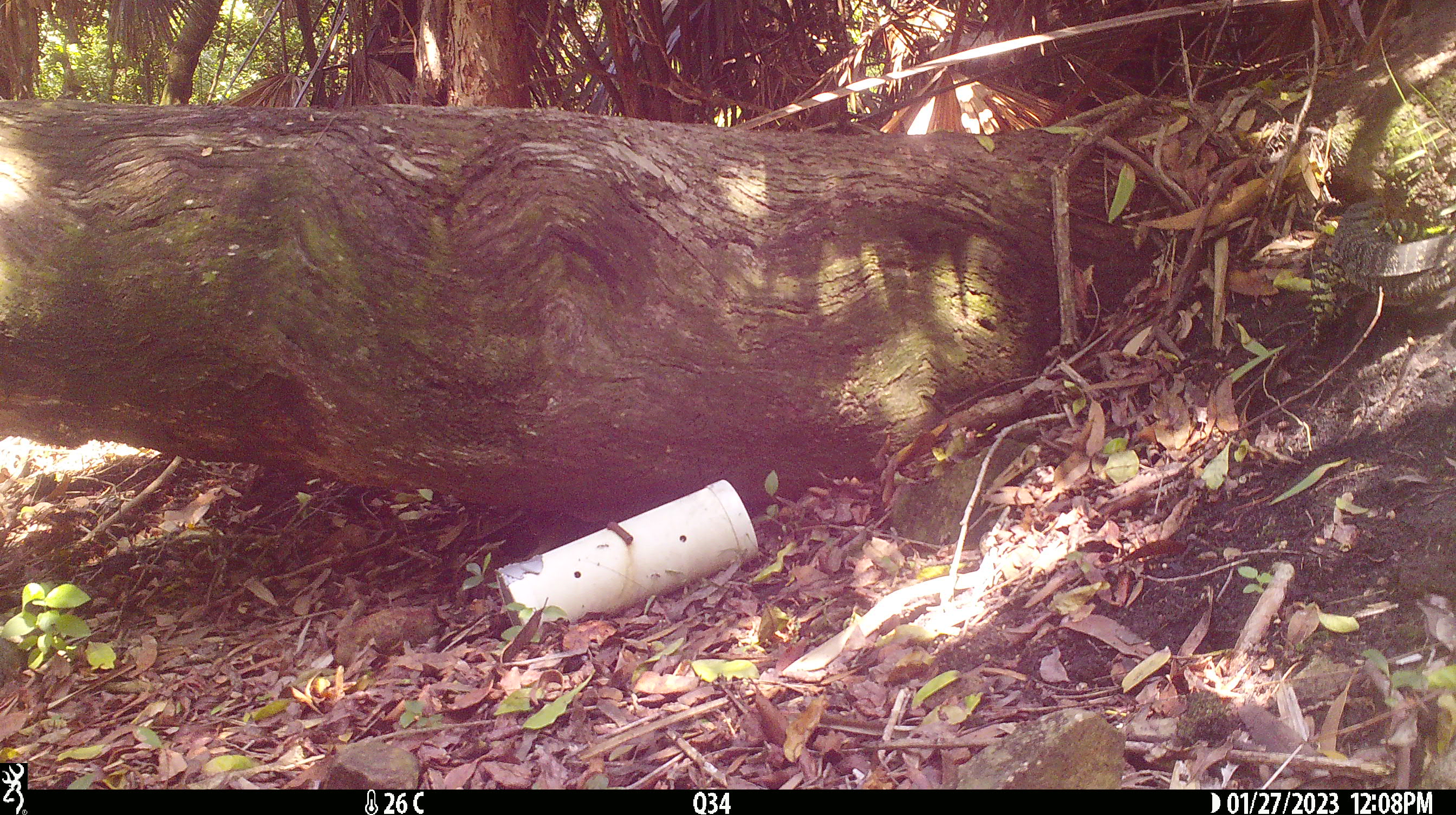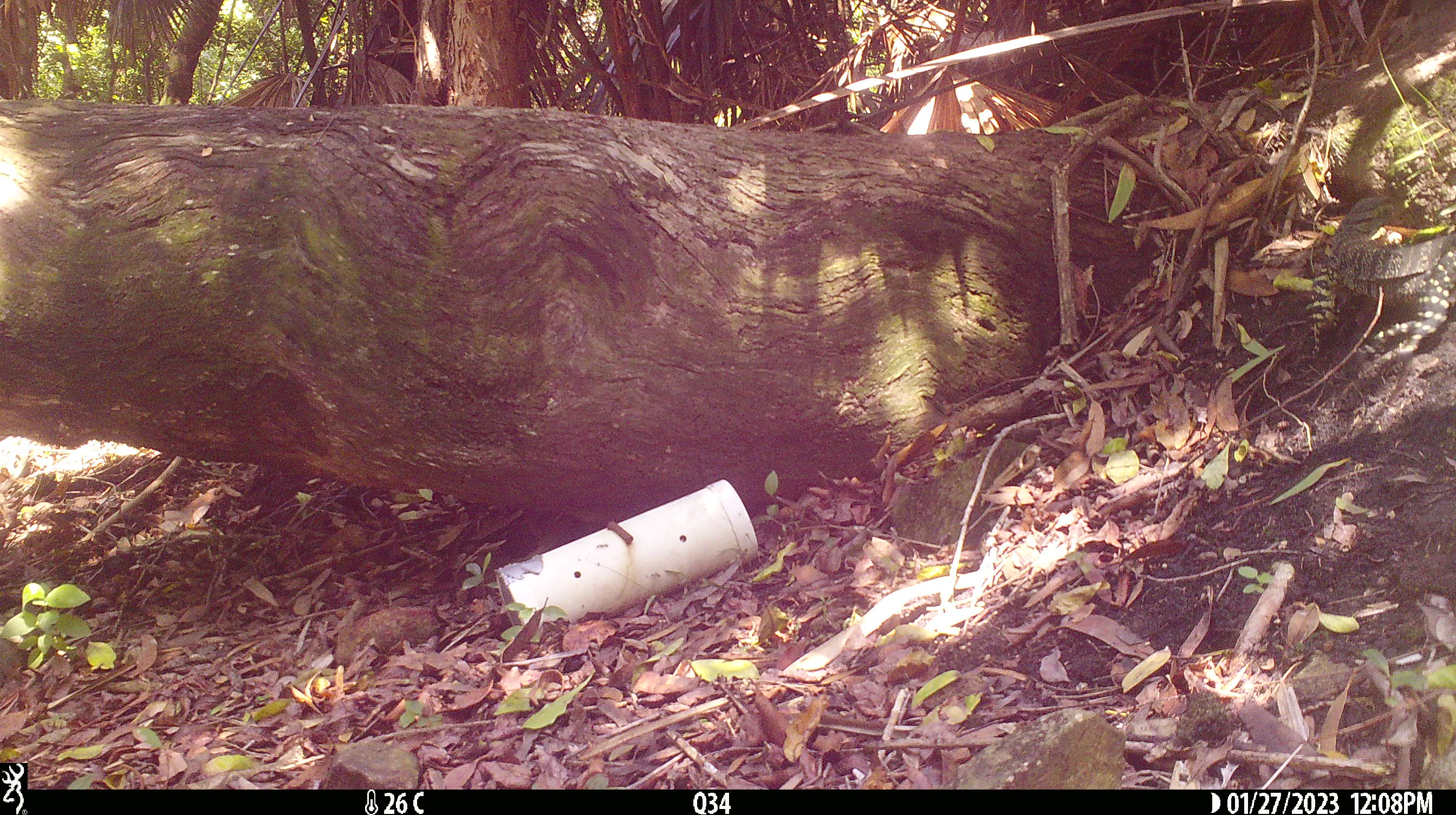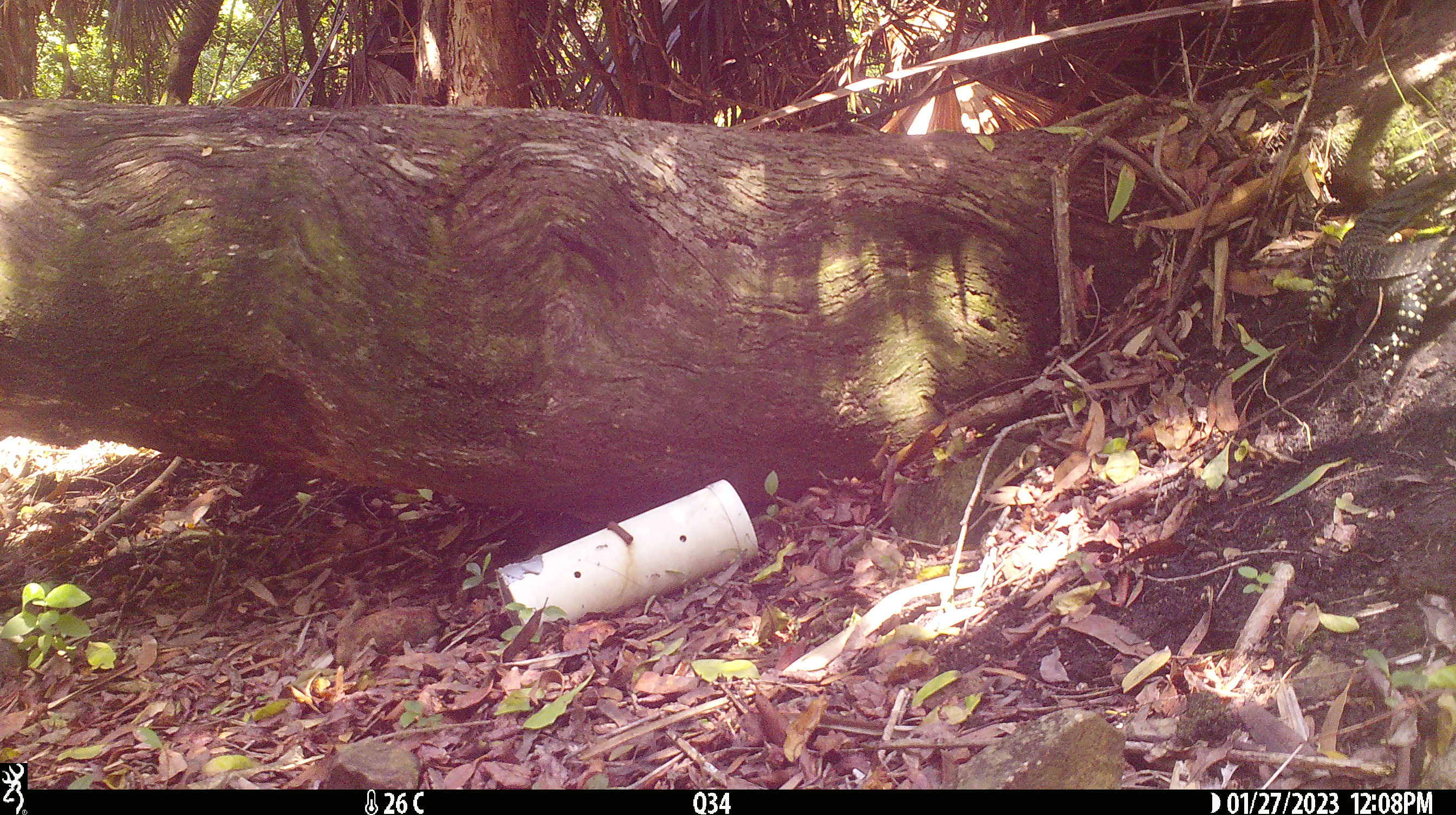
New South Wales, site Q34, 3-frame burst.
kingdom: Animalia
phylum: Chordata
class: Reptilia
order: Squamata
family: Varanidae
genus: Varanus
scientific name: Varanus varius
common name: lace monitor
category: goanna